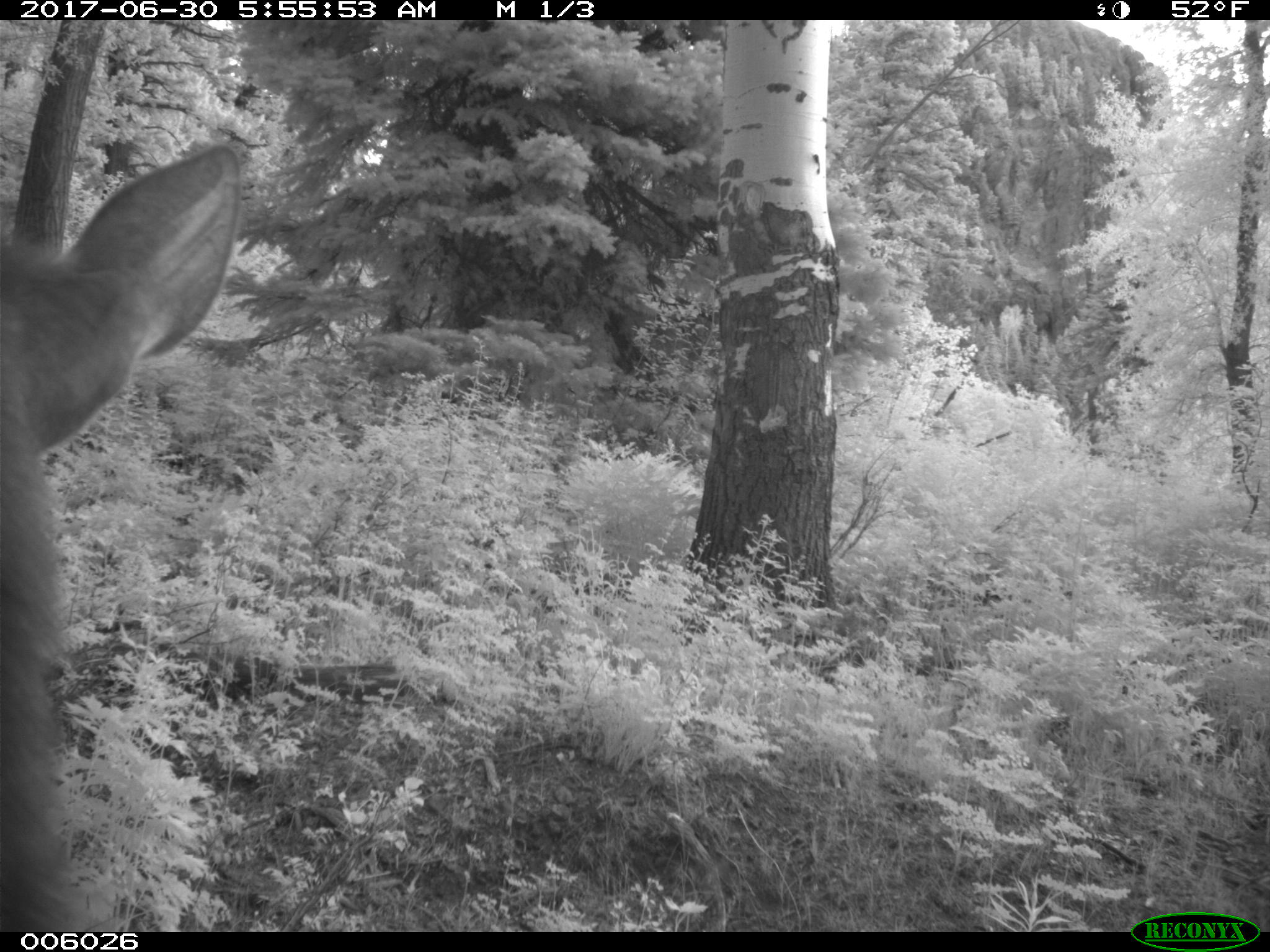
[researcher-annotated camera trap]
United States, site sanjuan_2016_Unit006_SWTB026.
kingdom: Animalia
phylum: Chordata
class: Mammalia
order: Artiodactyla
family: Cervidae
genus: Cervus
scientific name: Cervus elaphus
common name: red deer